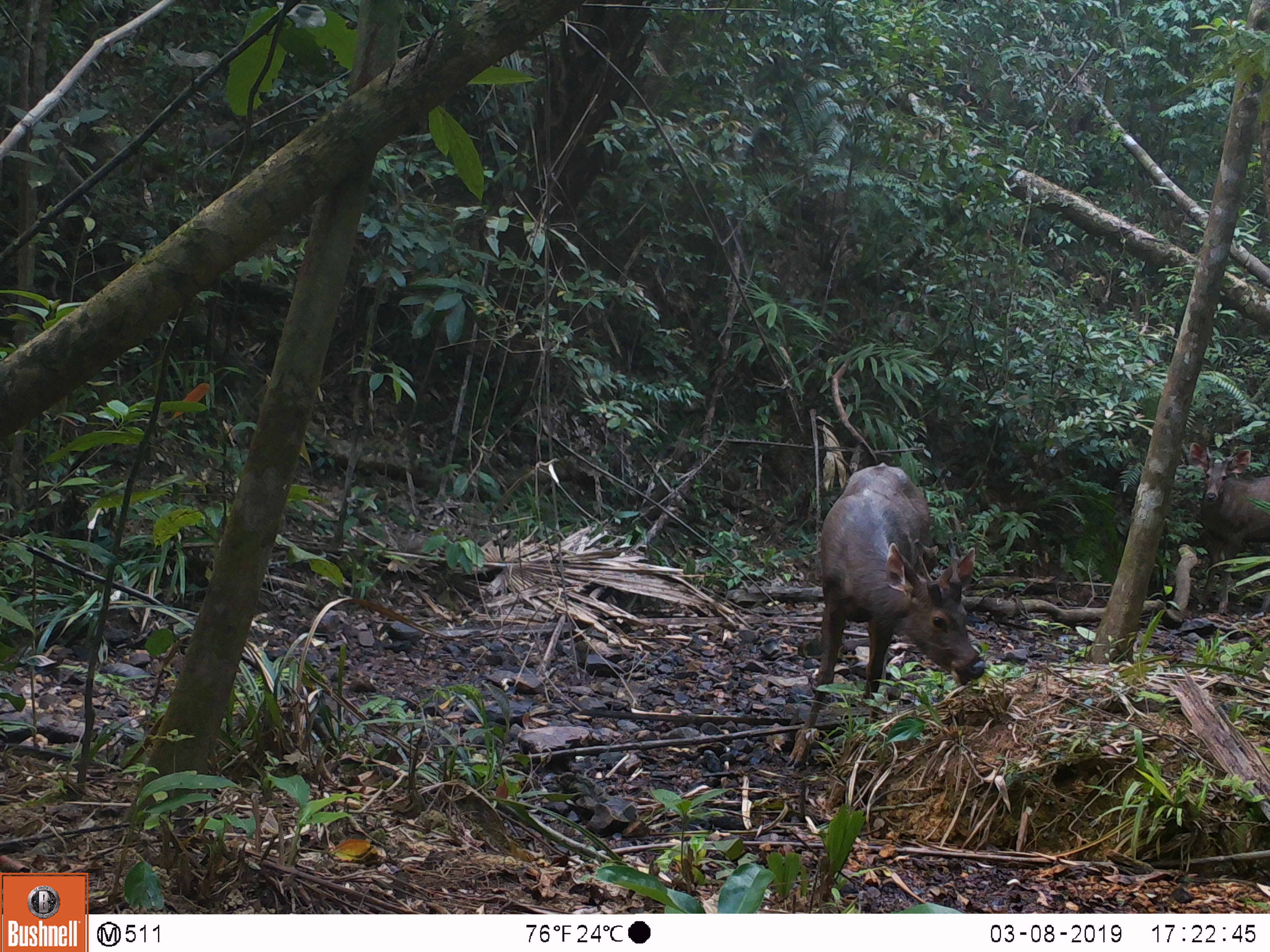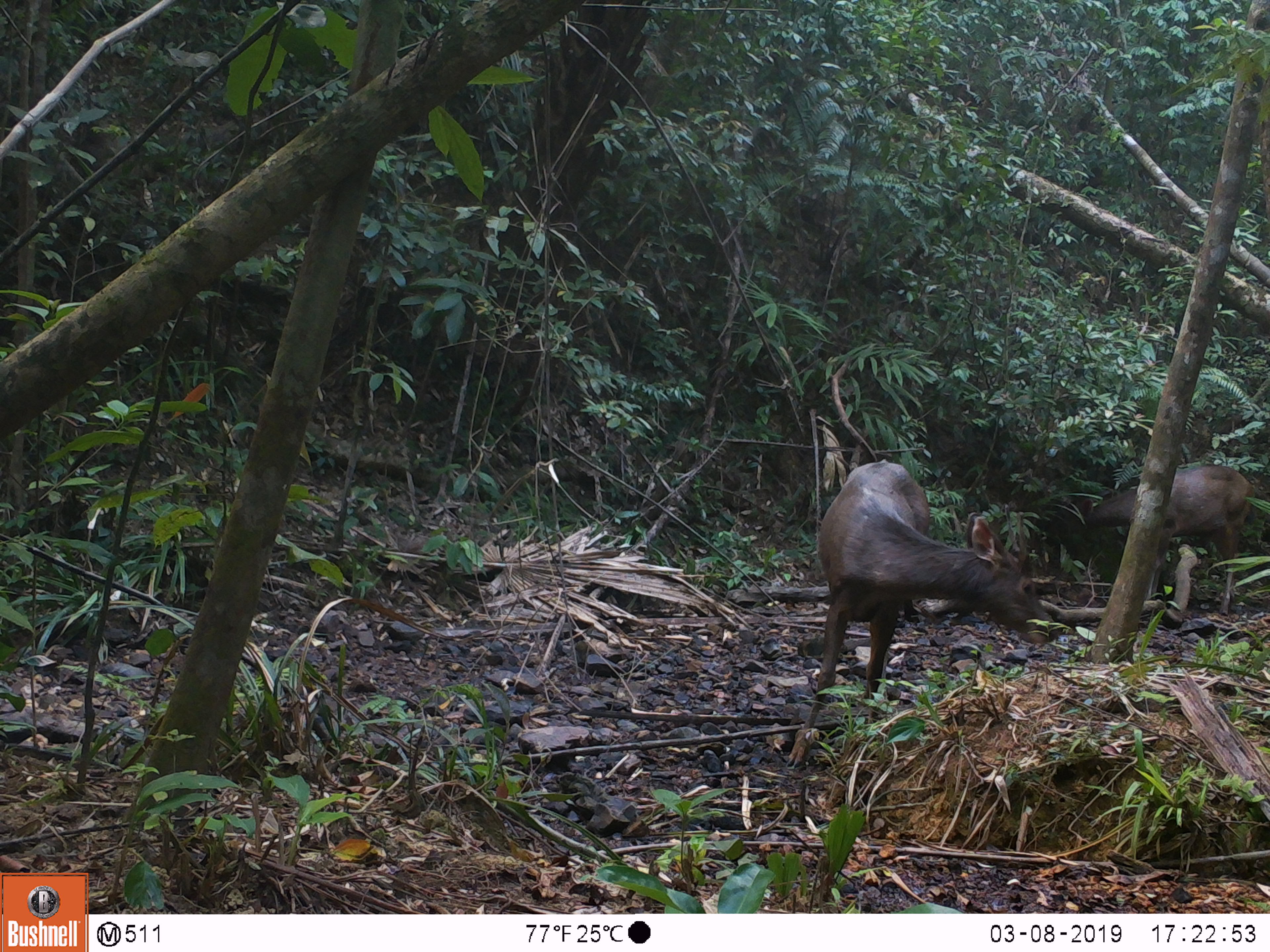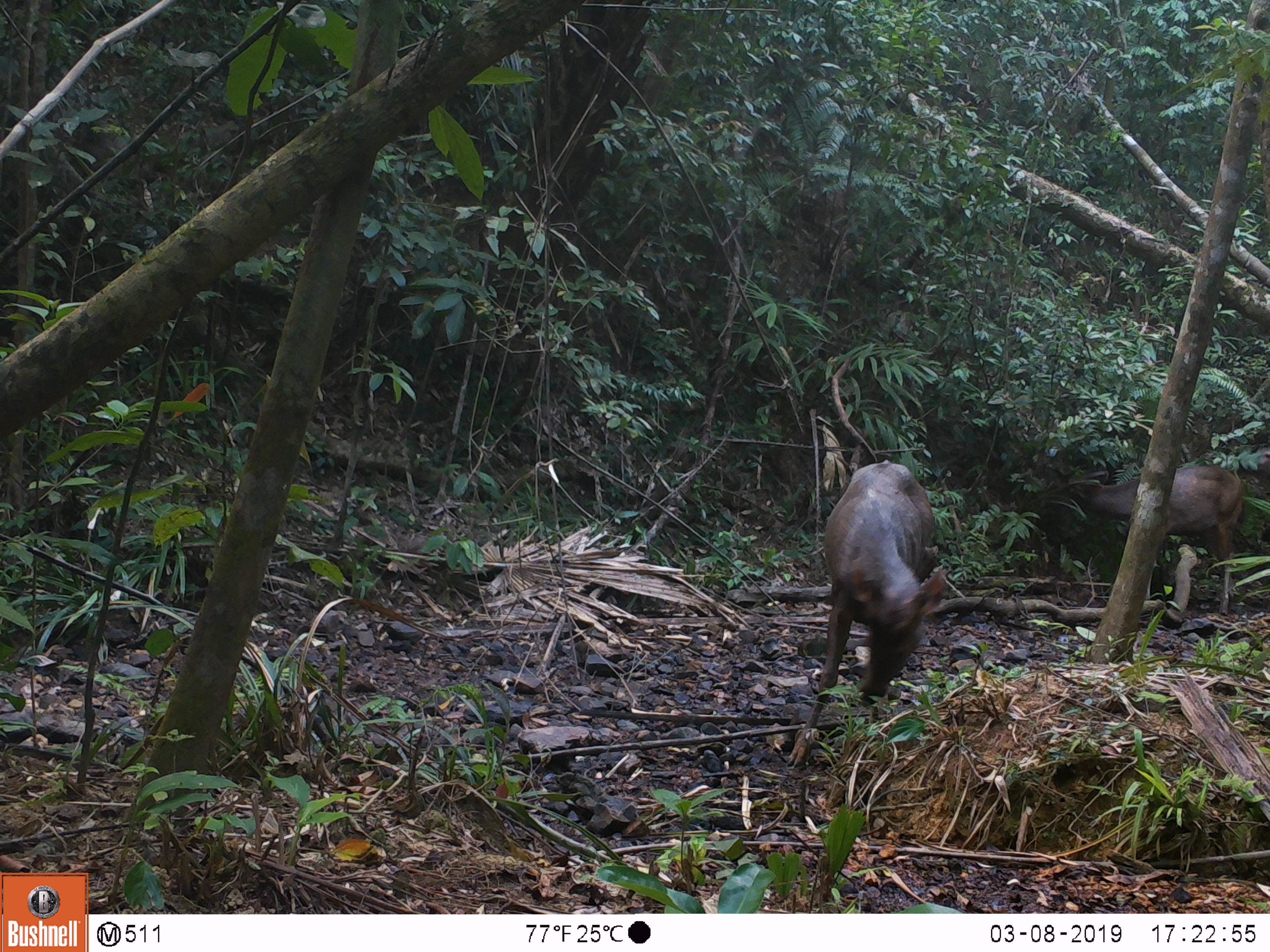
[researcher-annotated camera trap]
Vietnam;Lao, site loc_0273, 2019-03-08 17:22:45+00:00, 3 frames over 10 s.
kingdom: Animalia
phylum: Chordata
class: Mammalia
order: Artiodactyla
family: Cervidae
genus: Rusa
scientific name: Rusa unicolor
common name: sambar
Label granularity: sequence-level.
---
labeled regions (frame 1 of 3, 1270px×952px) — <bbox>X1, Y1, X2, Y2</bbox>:
sambar: <bbox>783, 461, 986, 768</bbox>; <bbox>1185, 440, 1270, 615</bbox>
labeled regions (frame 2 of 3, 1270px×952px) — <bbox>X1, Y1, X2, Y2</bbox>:
sambar: <bbox>784, 458, 1058, 768</bbox>; <bbox>1072, 464, 1252, 616</bbox>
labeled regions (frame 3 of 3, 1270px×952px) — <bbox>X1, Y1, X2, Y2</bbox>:
sambar: <bbox>783, 458, 949, 768</bbox>; <bbox>1059, 464, 1245, 616</bbox>